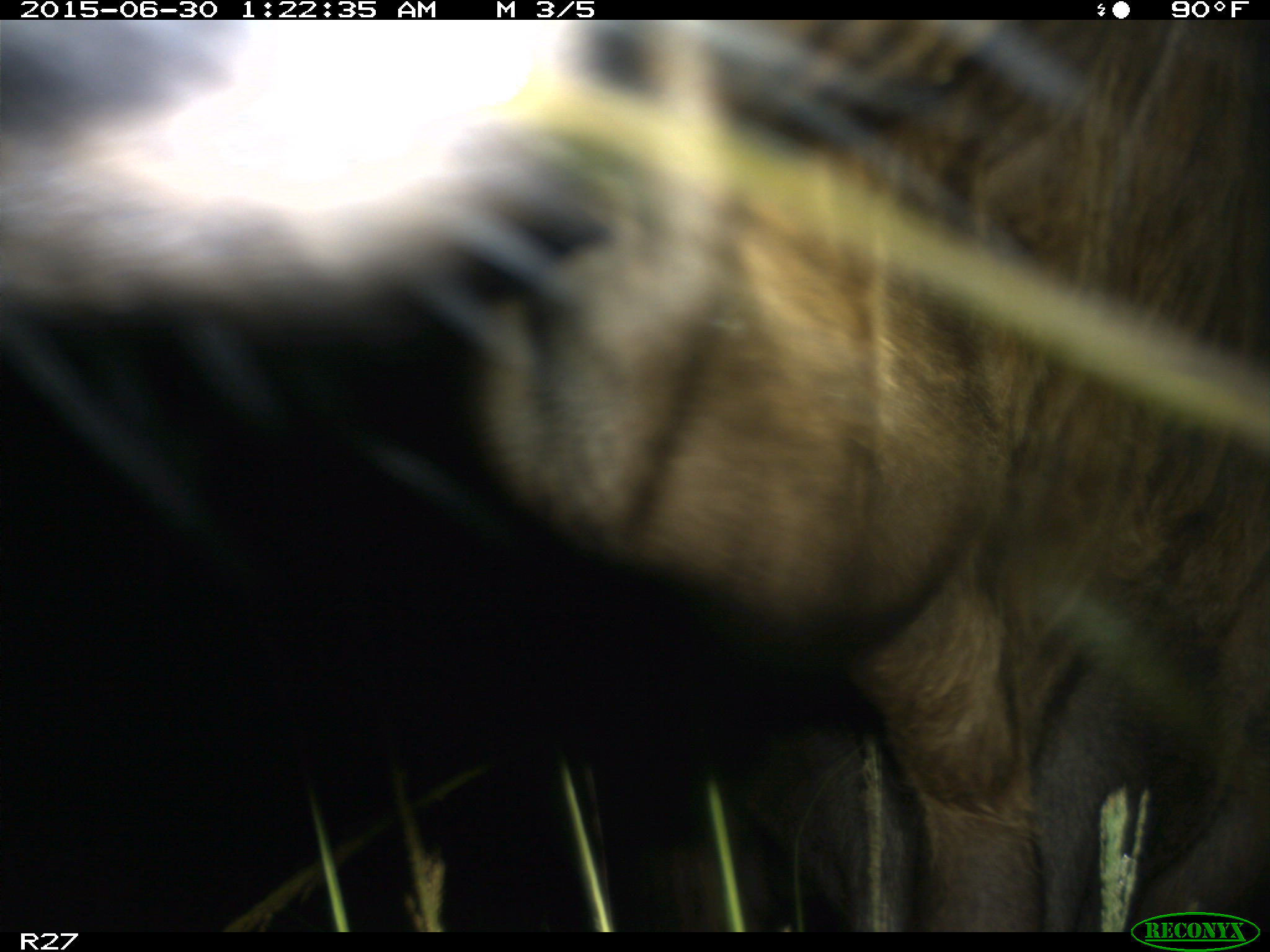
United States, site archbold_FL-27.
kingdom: Animalia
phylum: Chordata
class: Mammalia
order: Artiodactyla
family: Bovidae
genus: Bos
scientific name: Bos taurus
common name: domestic cow